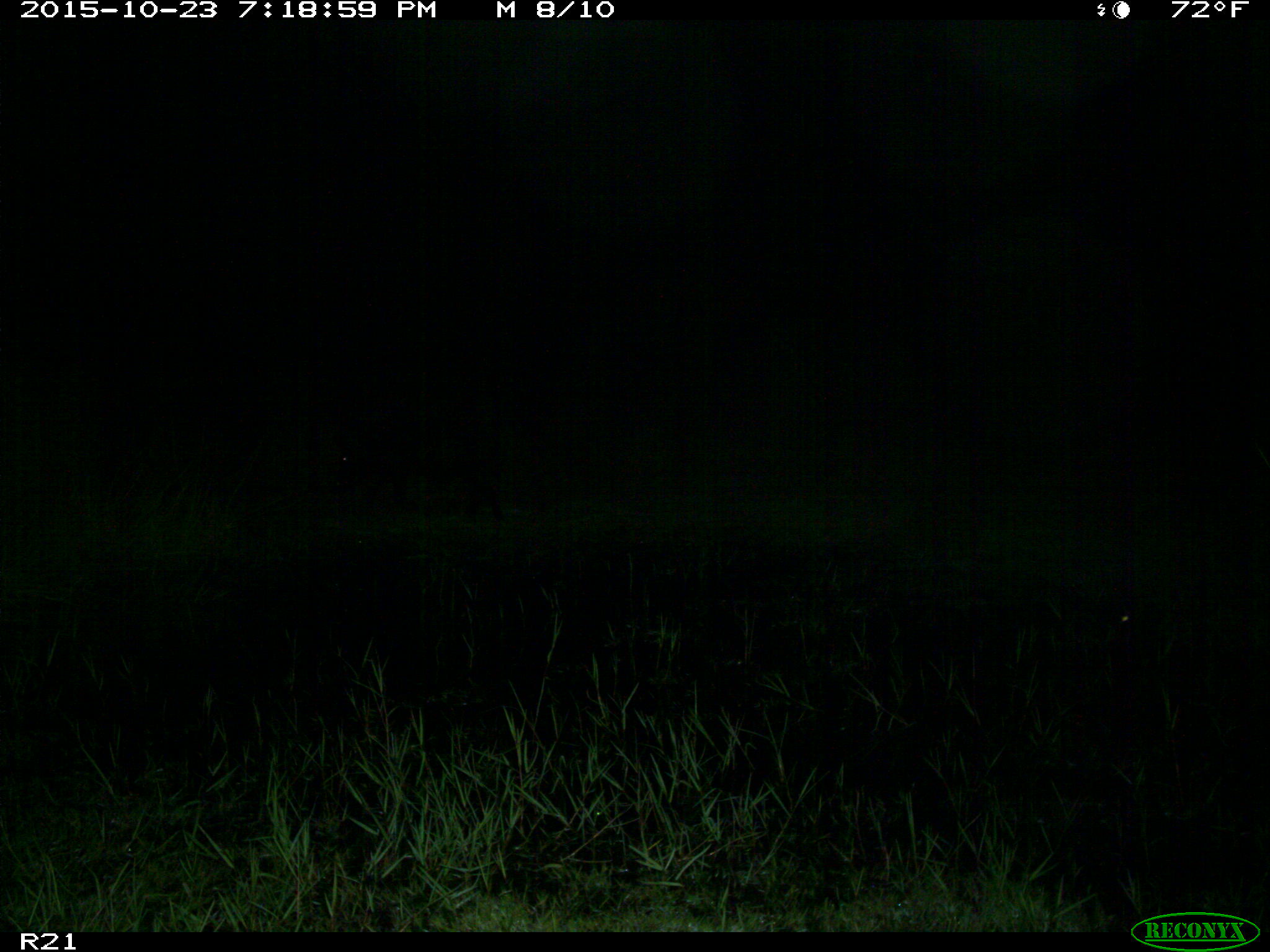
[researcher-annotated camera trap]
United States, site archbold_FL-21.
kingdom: Animalia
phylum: Chordata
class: Mammalia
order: Artiodactyla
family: Suidae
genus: Sus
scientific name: Sus scrofa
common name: wild boar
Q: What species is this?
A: Sus scrofa (wild boar).